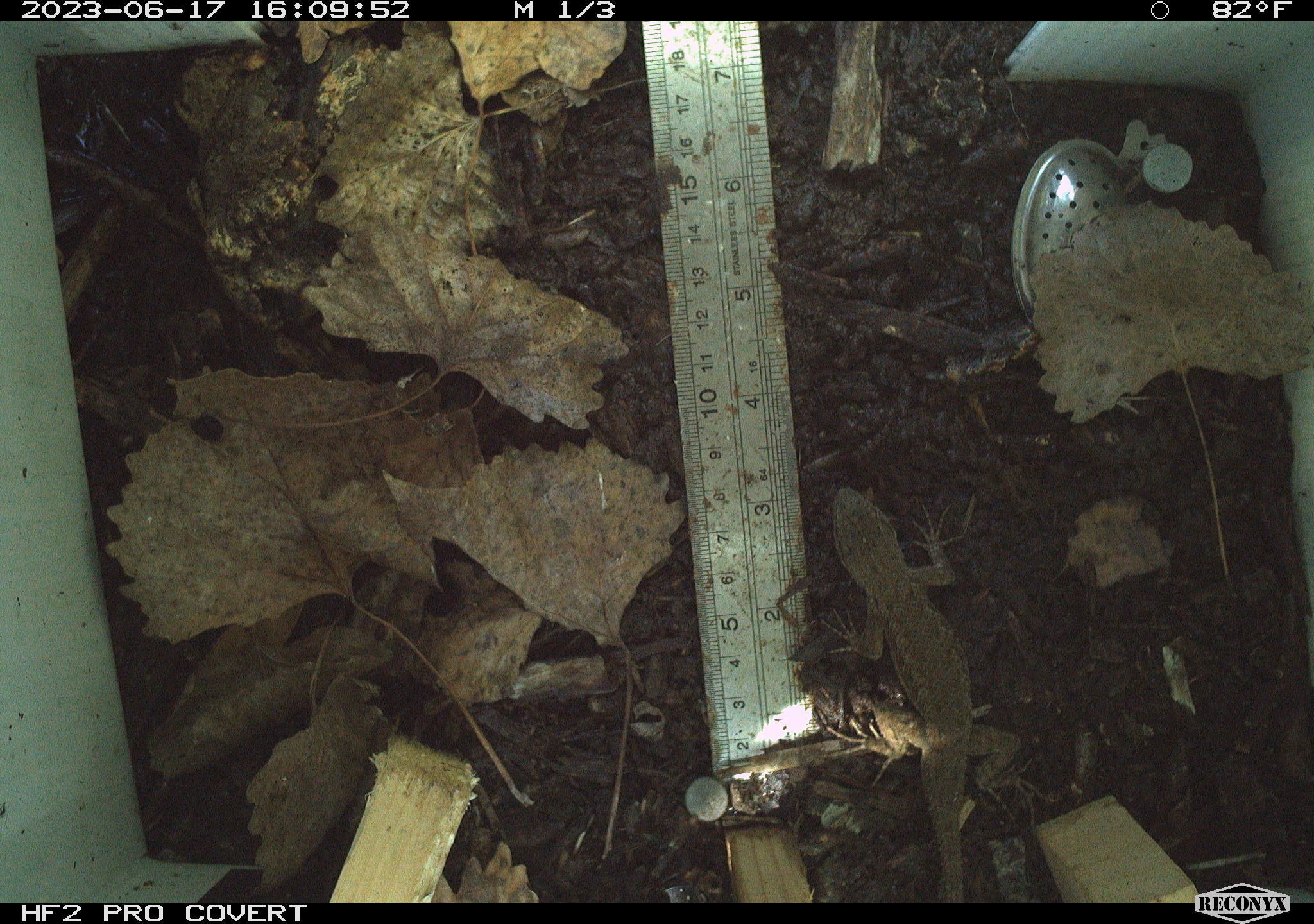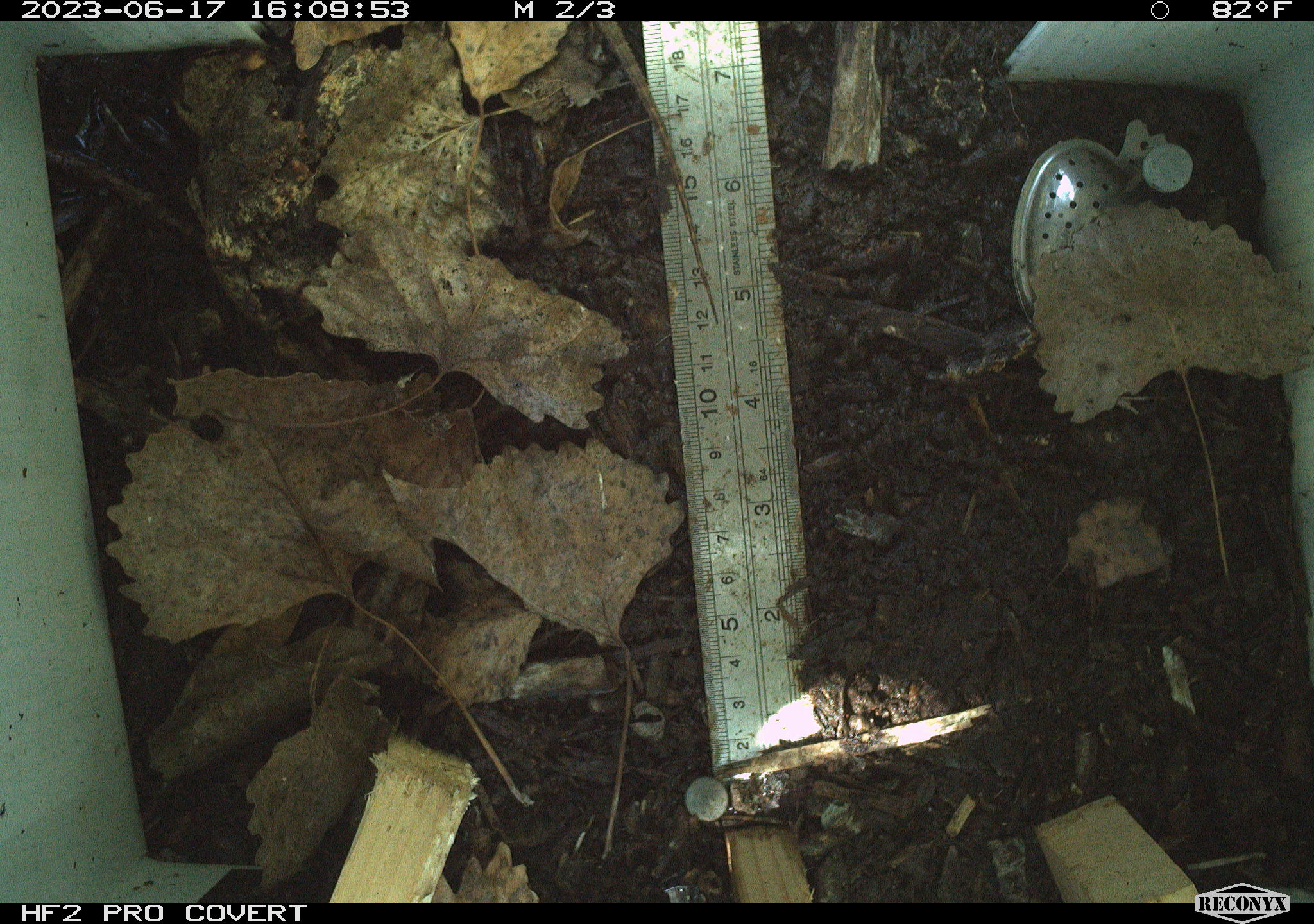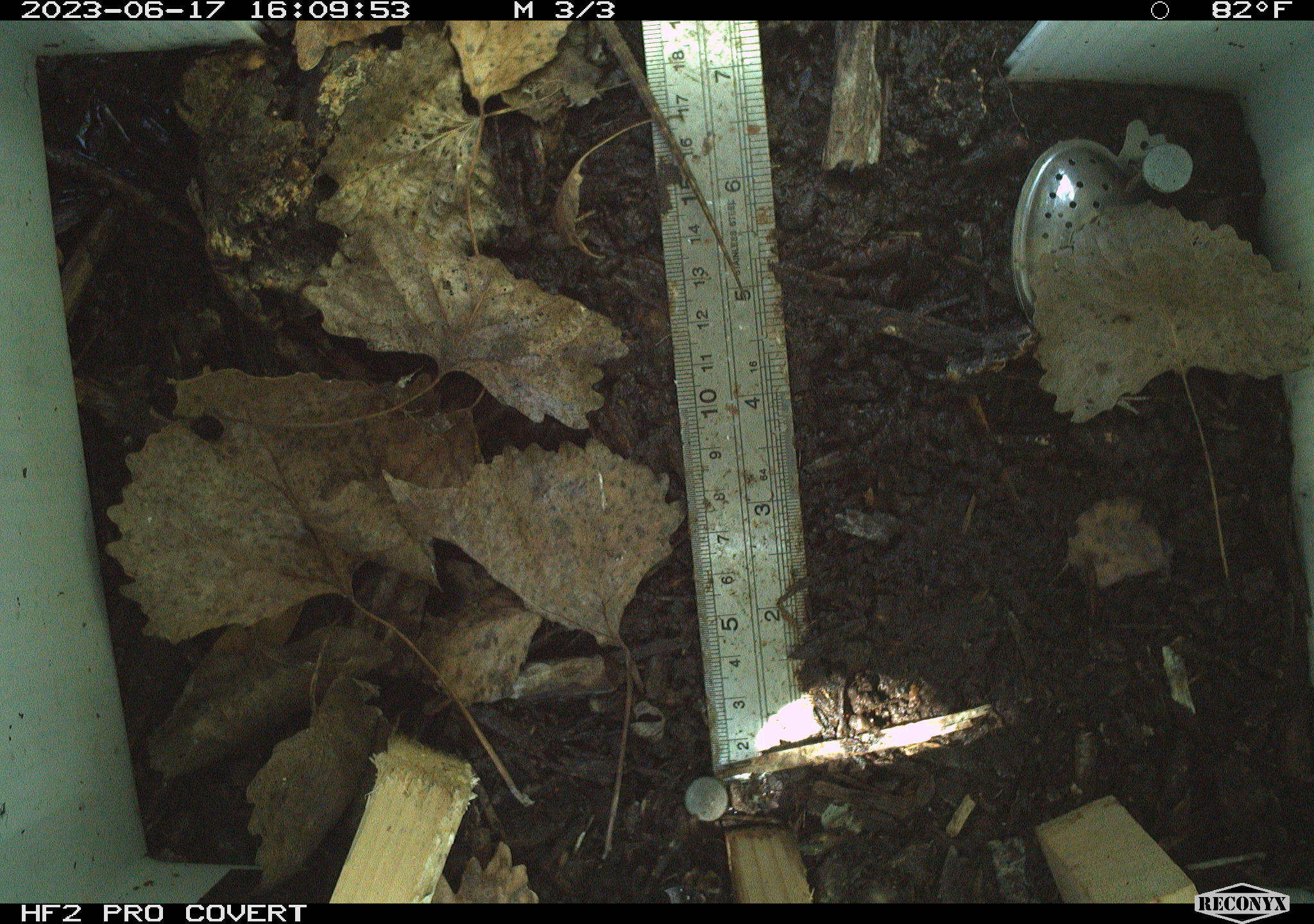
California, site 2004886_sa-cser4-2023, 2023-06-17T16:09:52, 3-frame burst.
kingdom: Animalia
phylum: Chordata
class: Reptilia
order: Squamata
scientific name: Squamata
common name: lizards and snakes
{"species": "lizards and snakes (Squamata)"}